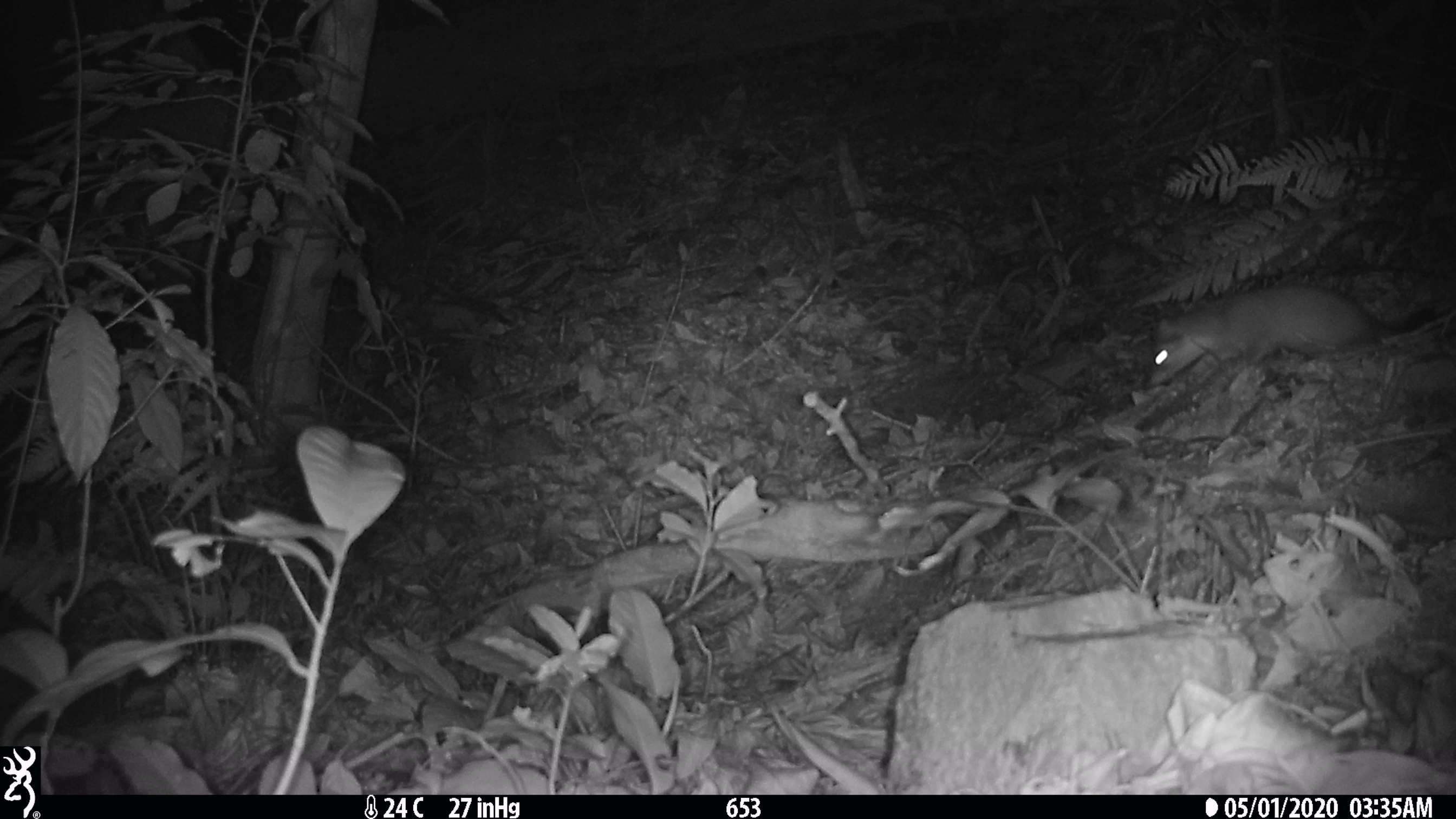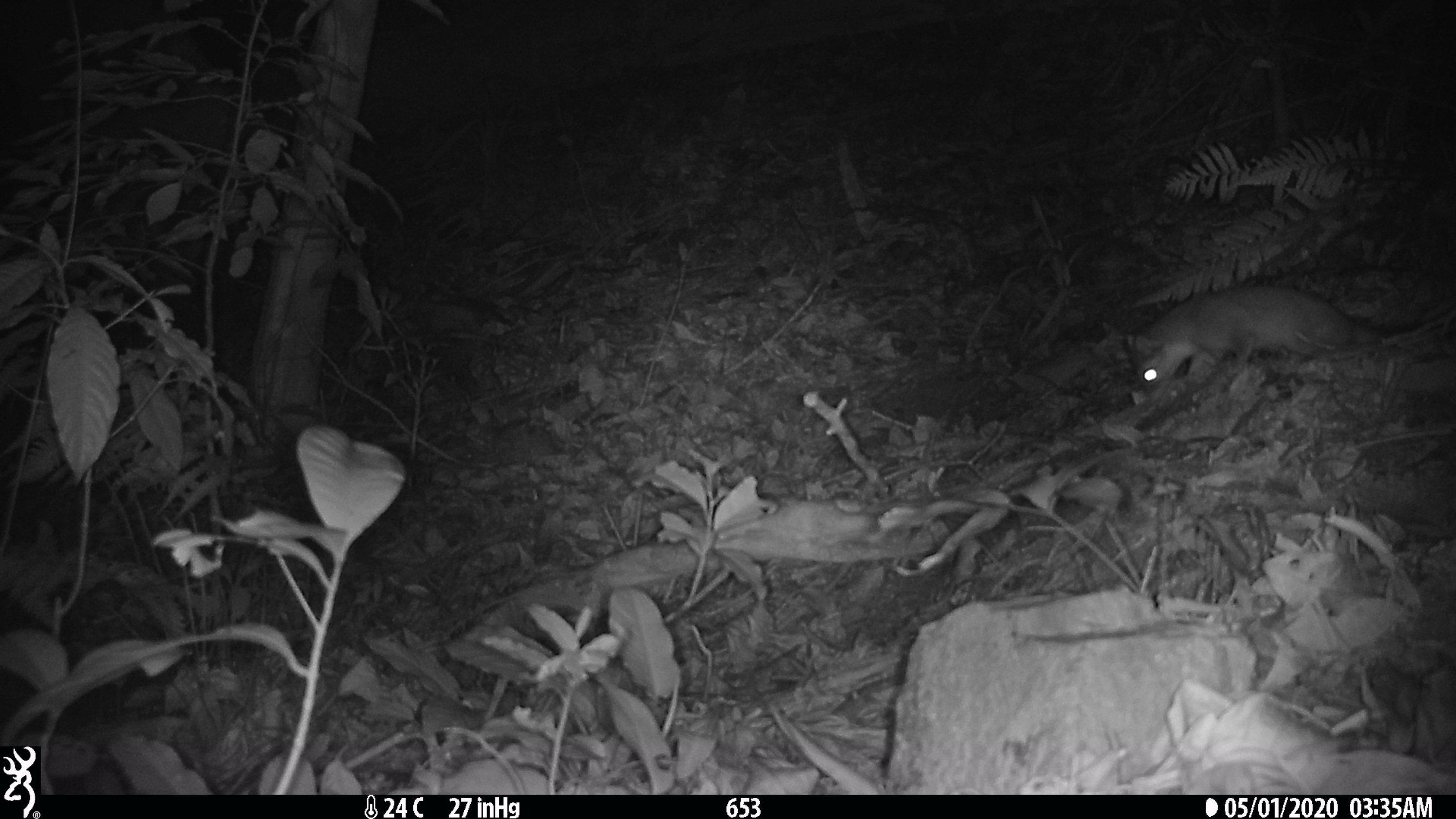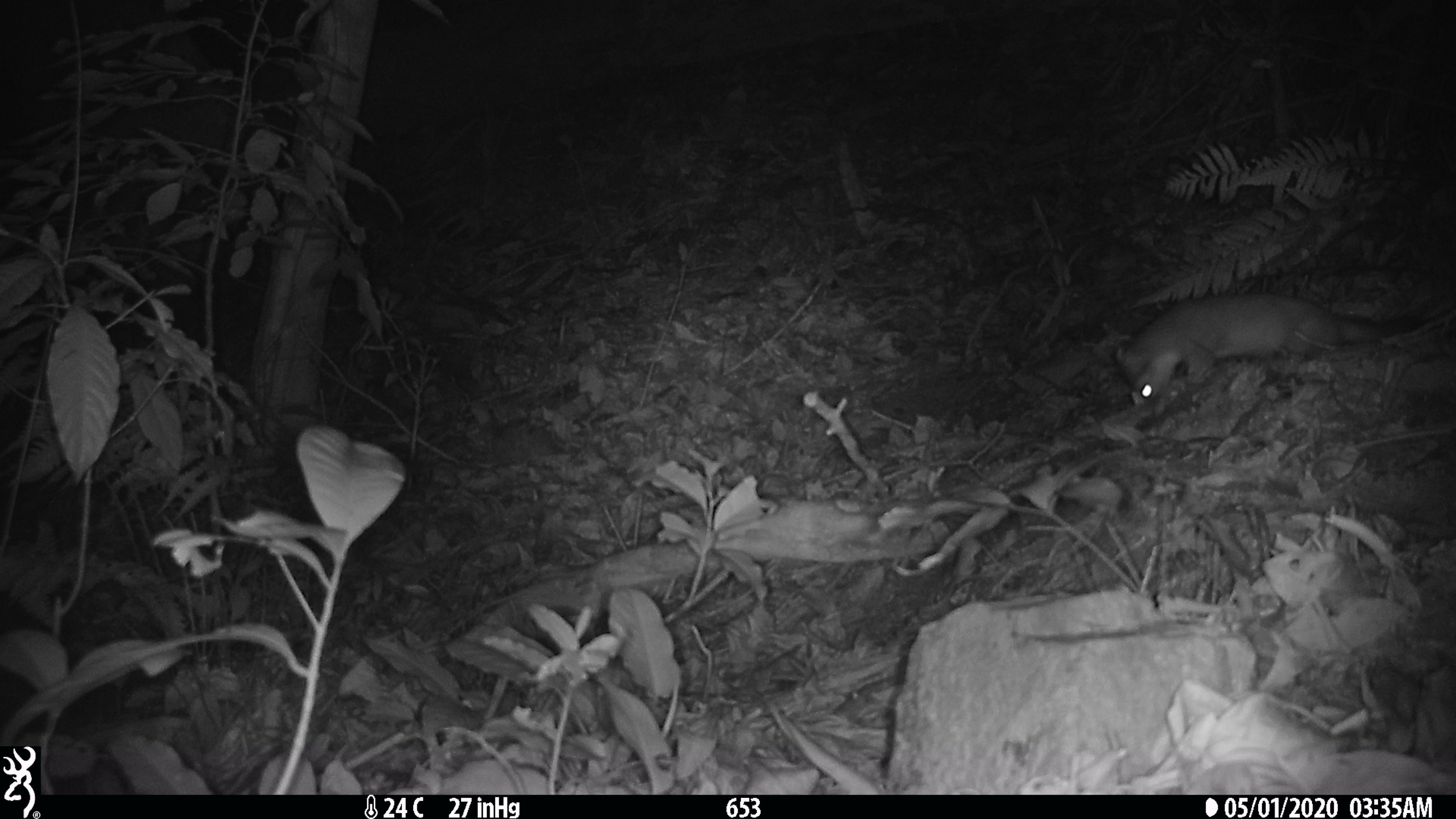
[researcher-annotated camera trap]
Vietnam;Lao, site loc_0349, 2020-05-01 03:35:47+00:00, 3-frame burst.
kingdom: Animalia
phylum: Chordata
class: Mammalia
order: Carnivora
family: Mustelidae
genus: Melogale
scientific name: Melogale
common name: ferret badger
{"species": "ferret badger (Melogale)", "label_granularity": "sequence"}